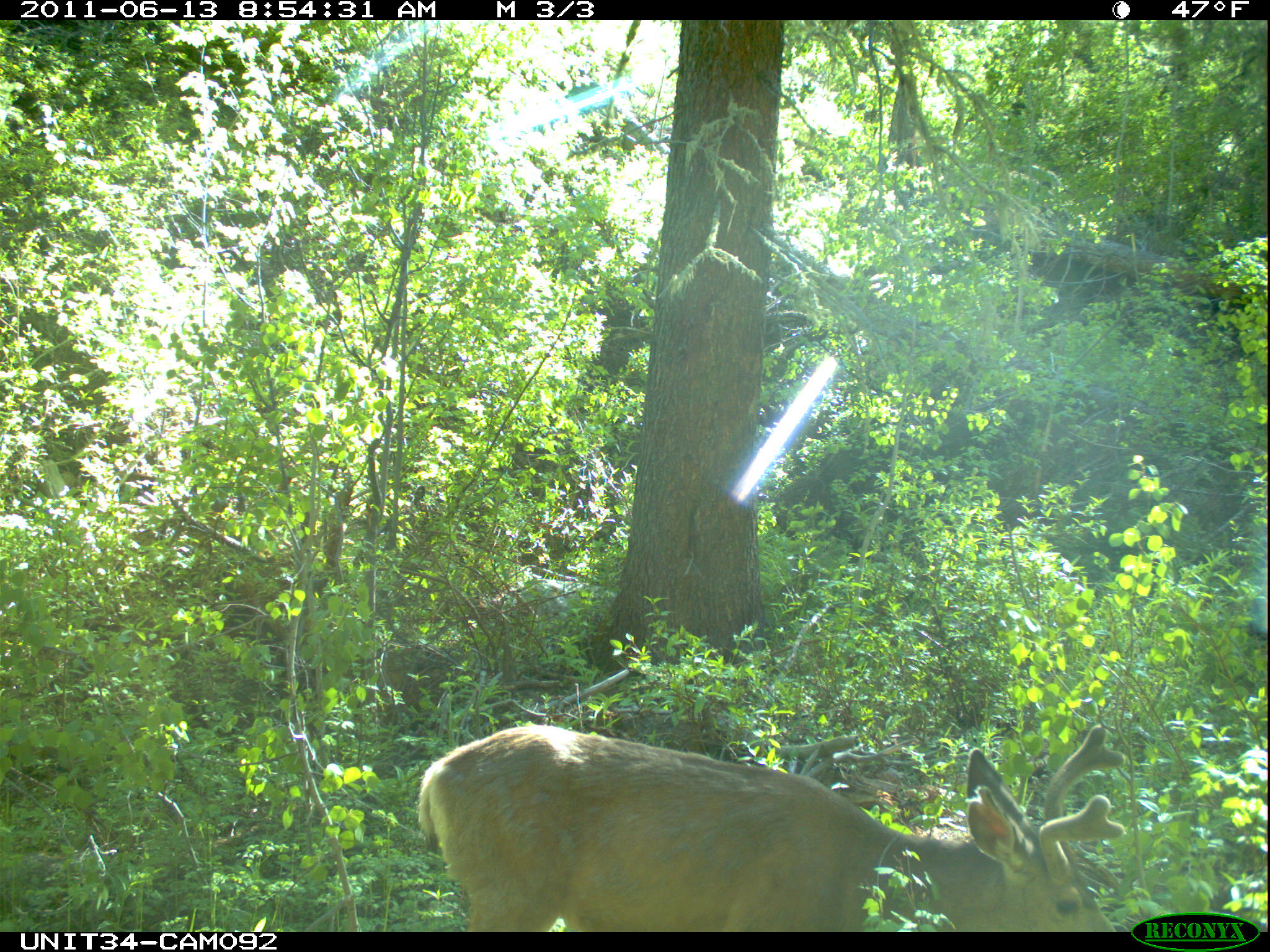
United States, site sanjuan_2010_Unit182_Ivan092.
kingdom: Animalia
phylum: Chordata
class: Mammalia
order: Artiodactyla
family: Cervidae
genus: Odocoileus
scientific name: Odocoileus hemionus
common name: mule deer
Odocoileus hemionus (mule deer).